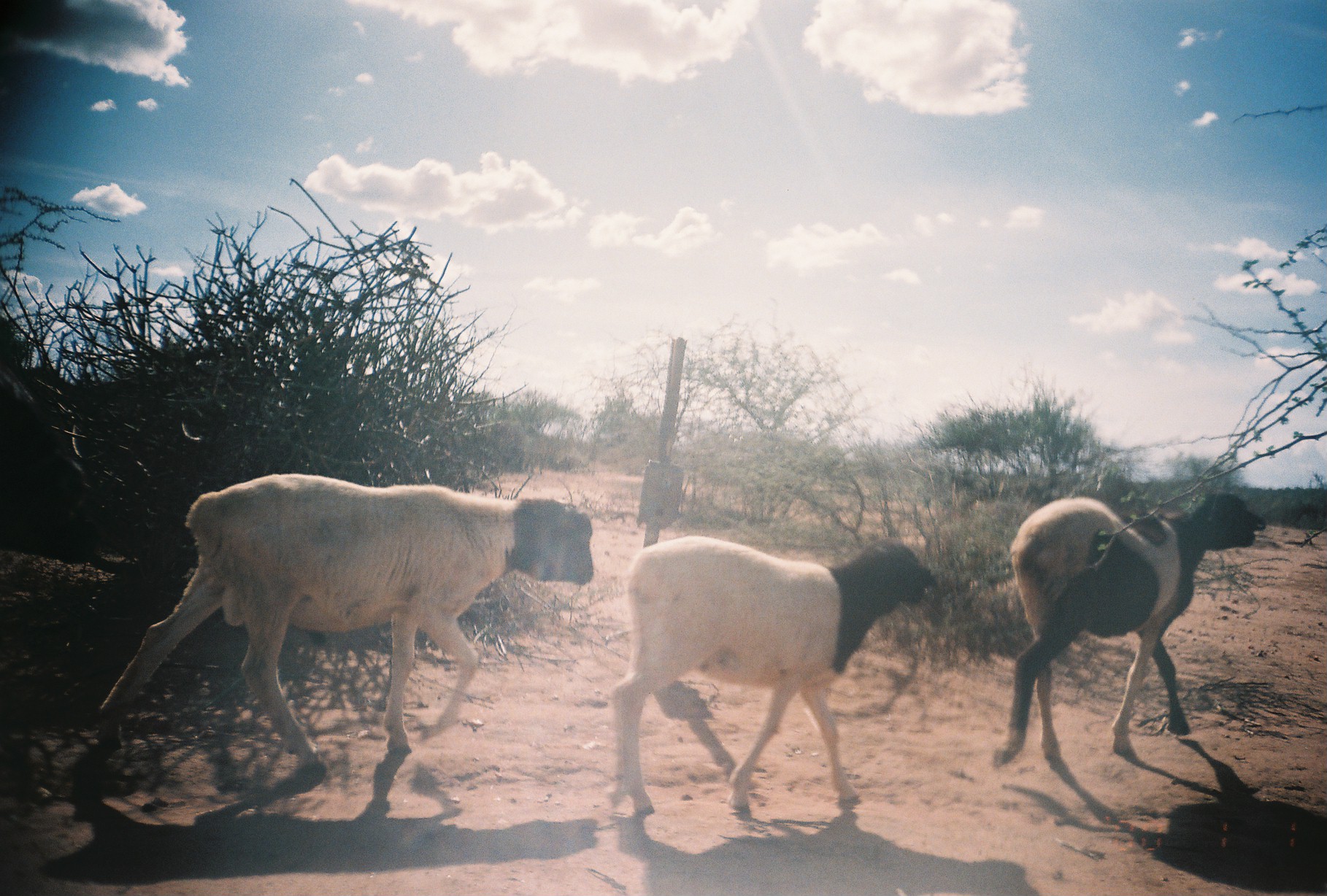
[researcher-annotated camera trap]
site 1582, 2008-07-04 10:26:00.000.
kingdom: Animalia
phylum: Chordata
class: Mammalia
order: Artiodactyla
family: Bovidae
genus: Ovis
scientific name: Ovis aries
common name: domestic sheep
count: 3